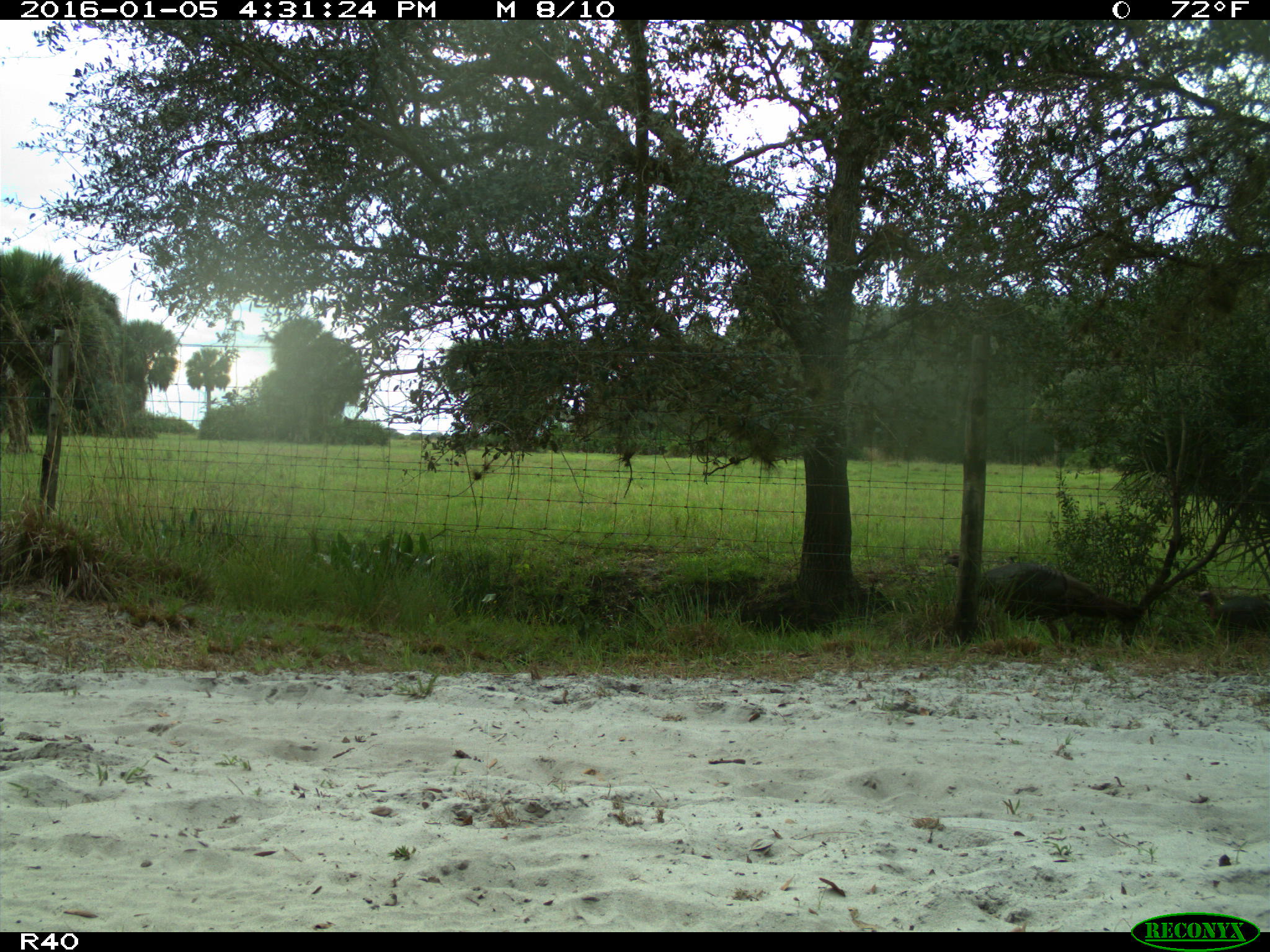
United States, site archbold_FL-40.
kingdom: Animalia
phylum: Chordata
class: Aves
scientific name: Aves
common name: birds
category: unidentified bird